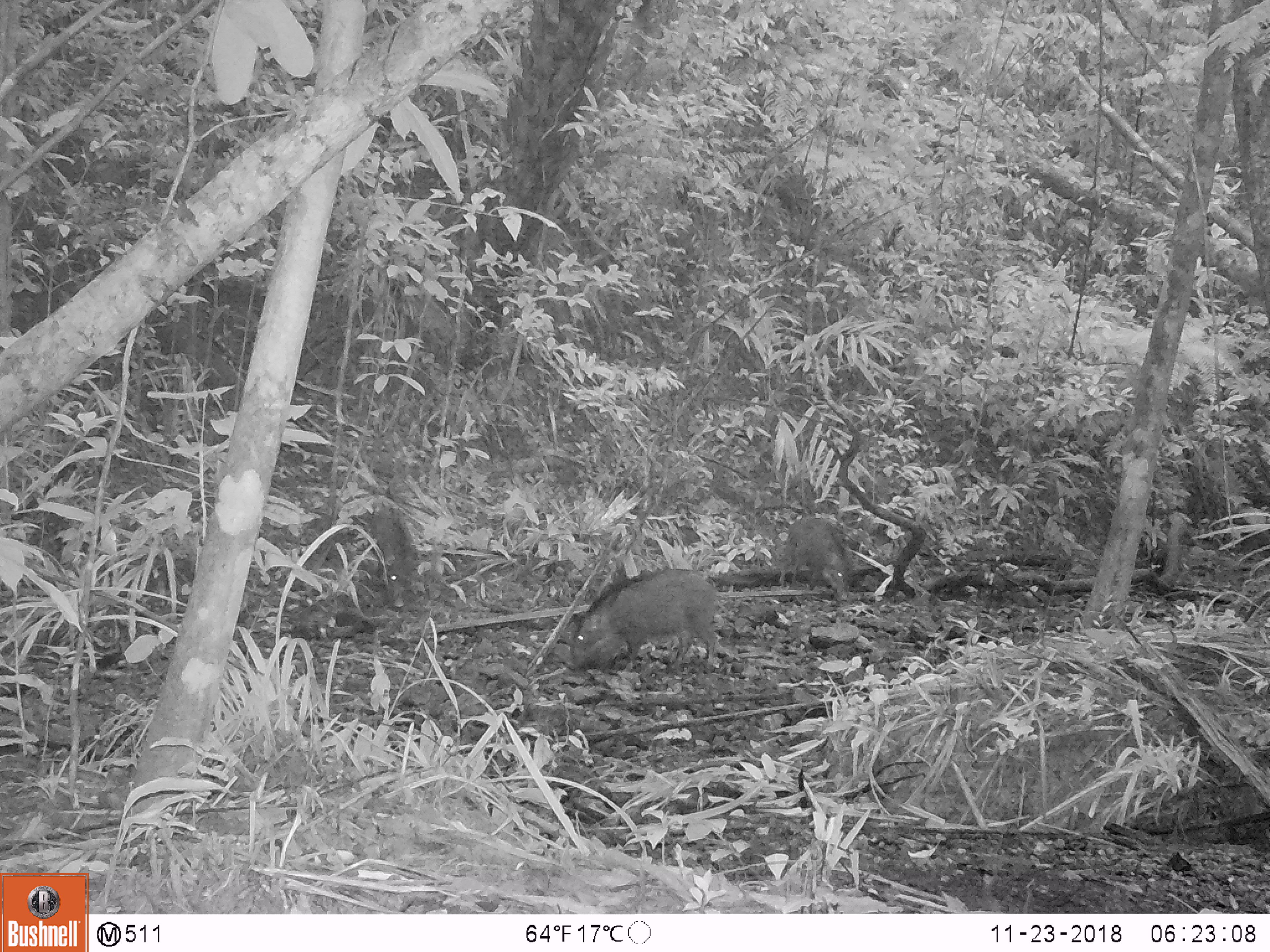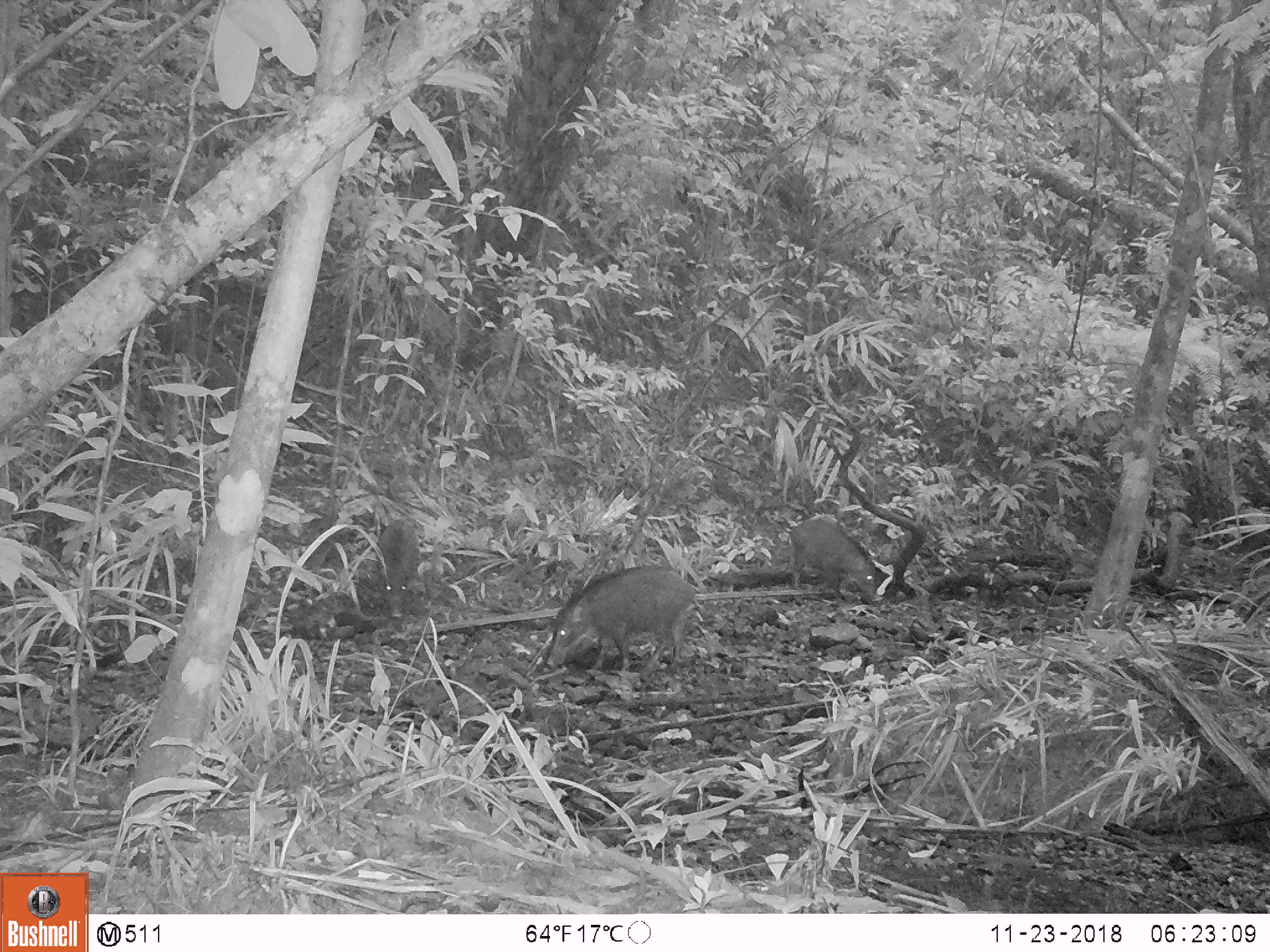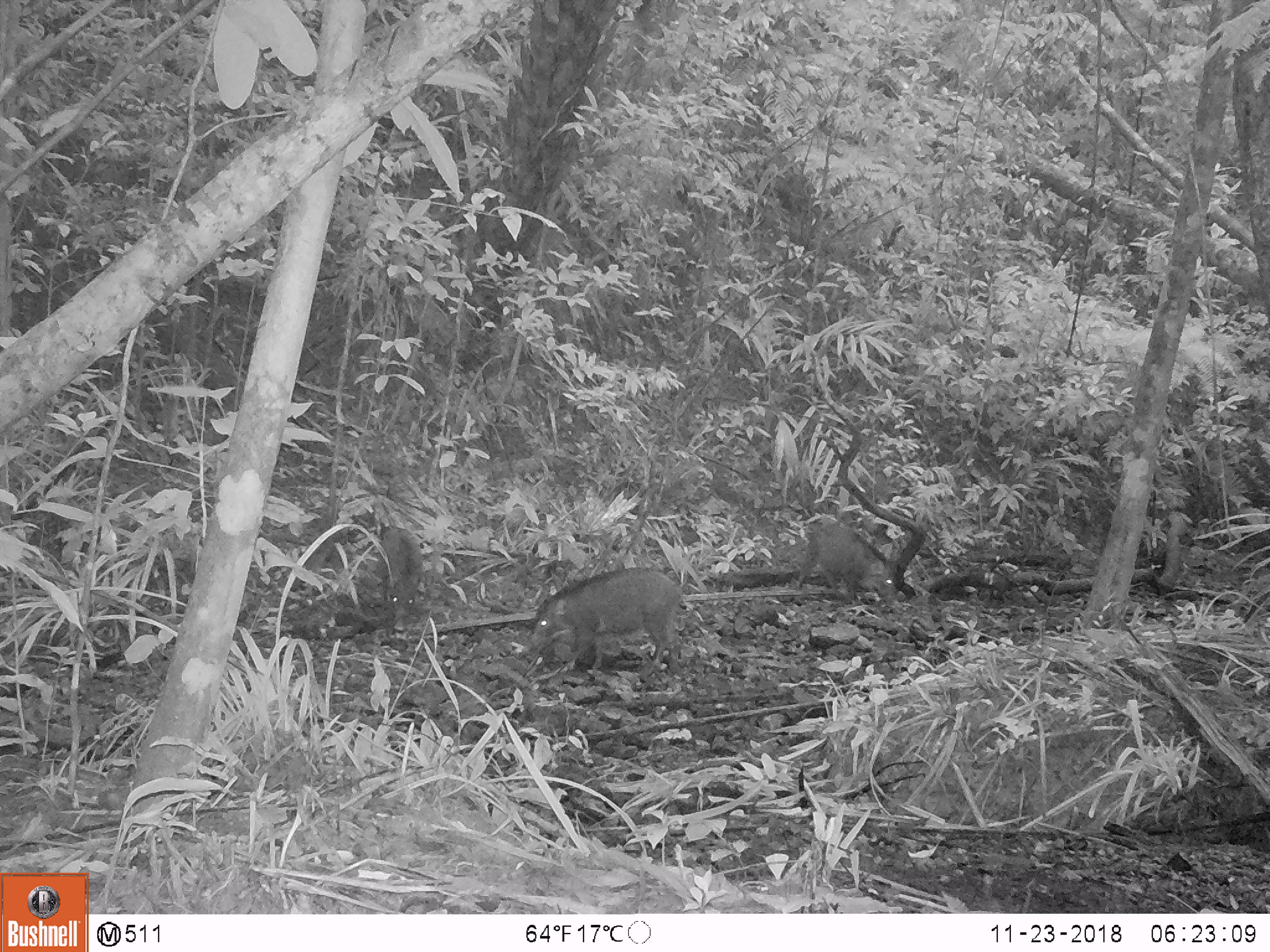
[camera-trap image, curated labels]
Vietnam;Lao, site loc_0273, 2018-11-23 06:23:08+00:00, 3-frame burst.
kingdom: Animalia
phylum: Chordata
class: Mammalia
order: Artiodactyla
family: Suidae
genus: Sus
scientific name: Sus scrofa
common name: eurasian wild pig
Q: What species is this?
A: Eurasian wild pig (Sus scrofa).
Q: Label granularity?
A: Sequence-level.